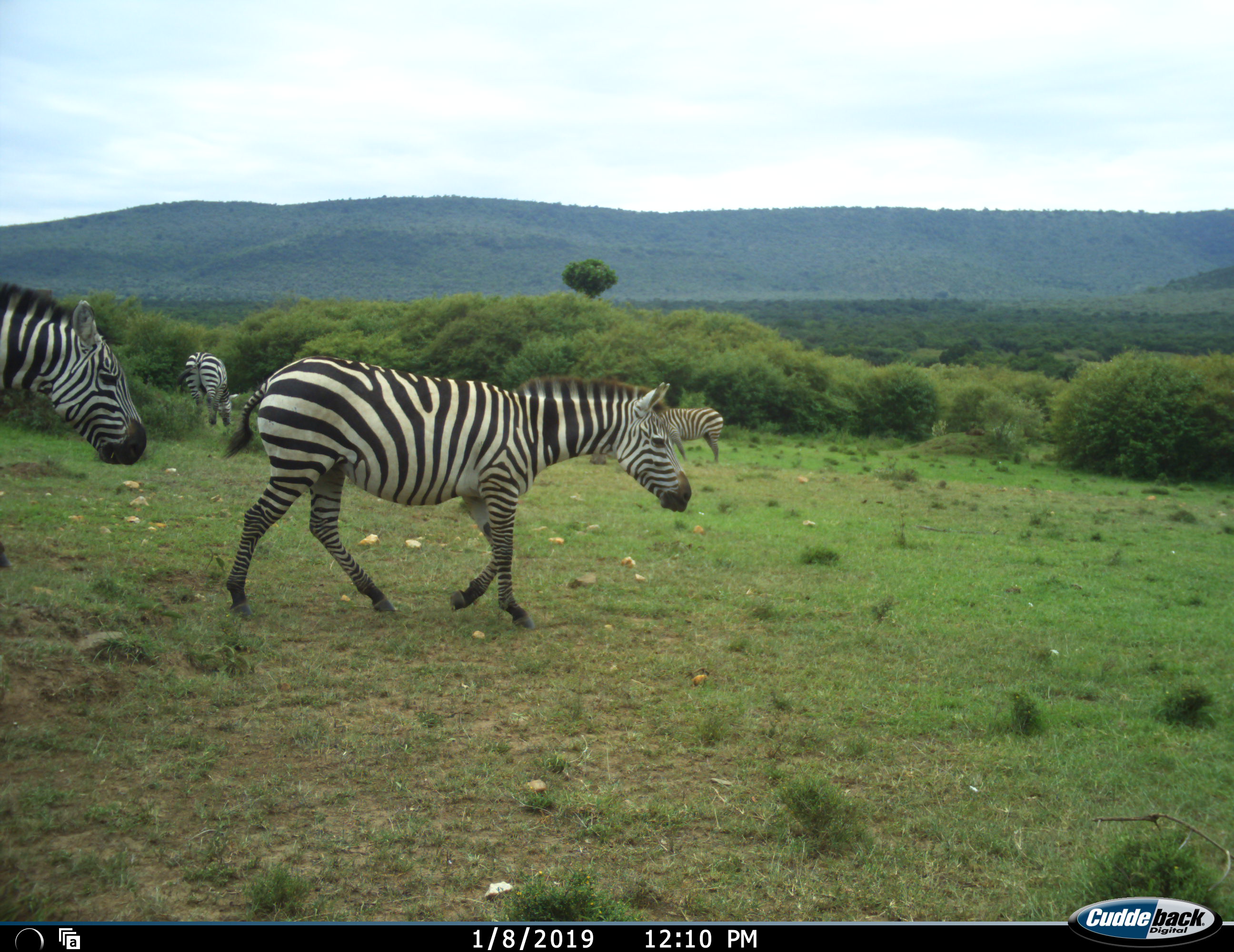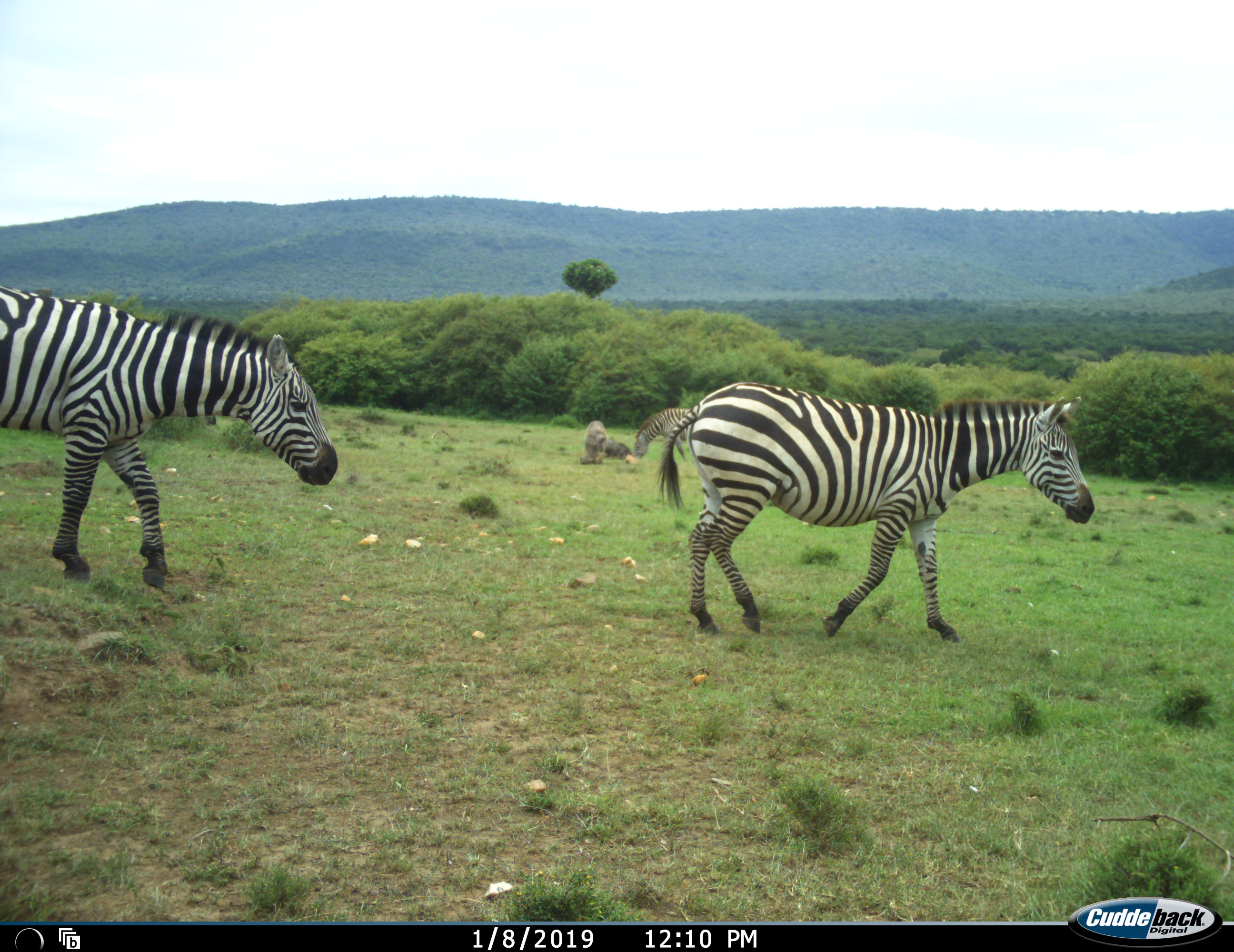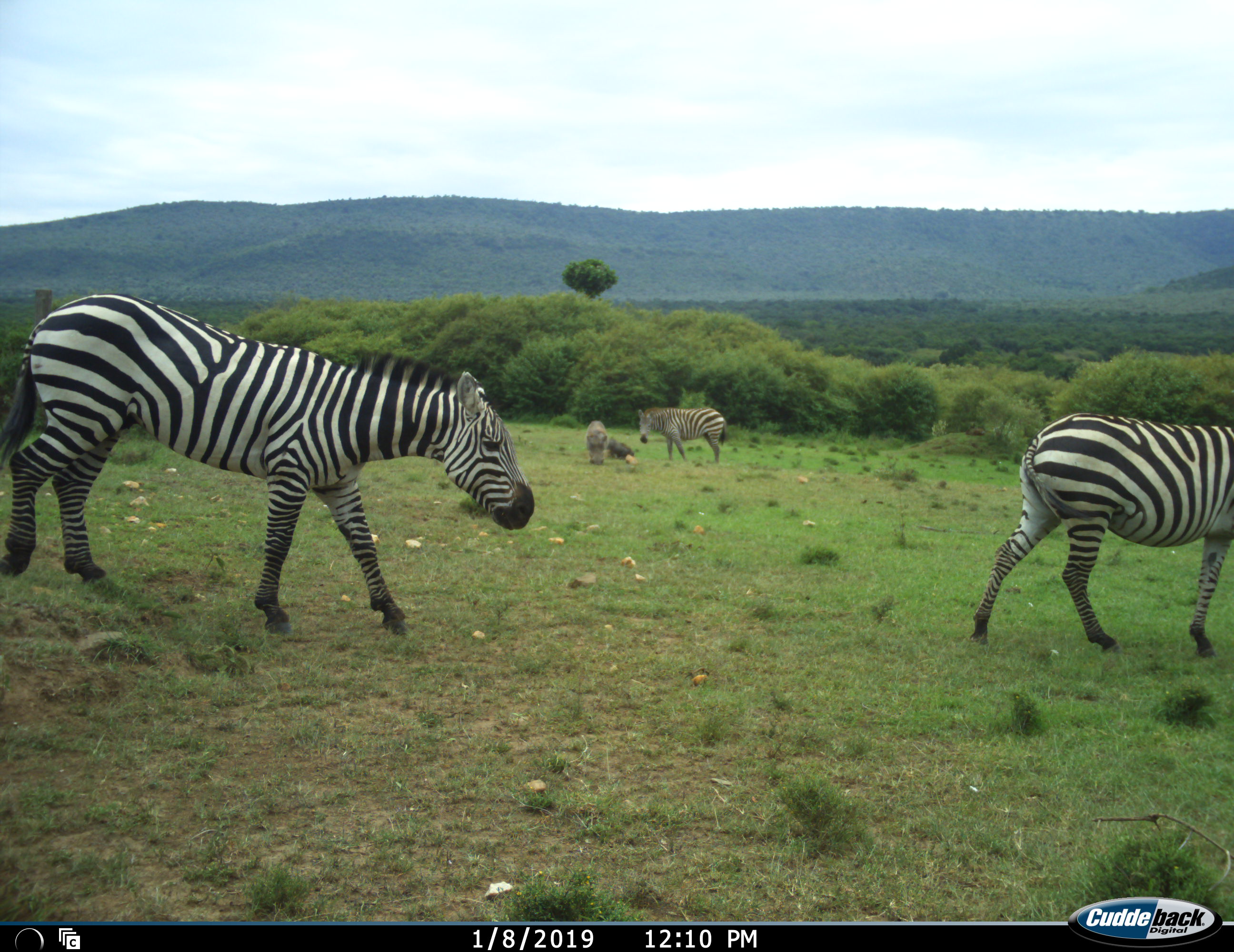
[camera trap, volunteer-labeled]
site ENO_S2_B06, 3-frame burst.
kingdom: Animalia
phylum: Chordata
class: Mammalia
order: Perissodactyla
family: Equidae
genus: Equus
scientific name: Equus quagga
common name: plains zebra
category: zebraplains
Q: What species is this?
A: Zebraplains (plains zebra) (Equus quagga).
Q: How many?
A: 4.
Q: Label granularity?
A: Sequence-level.